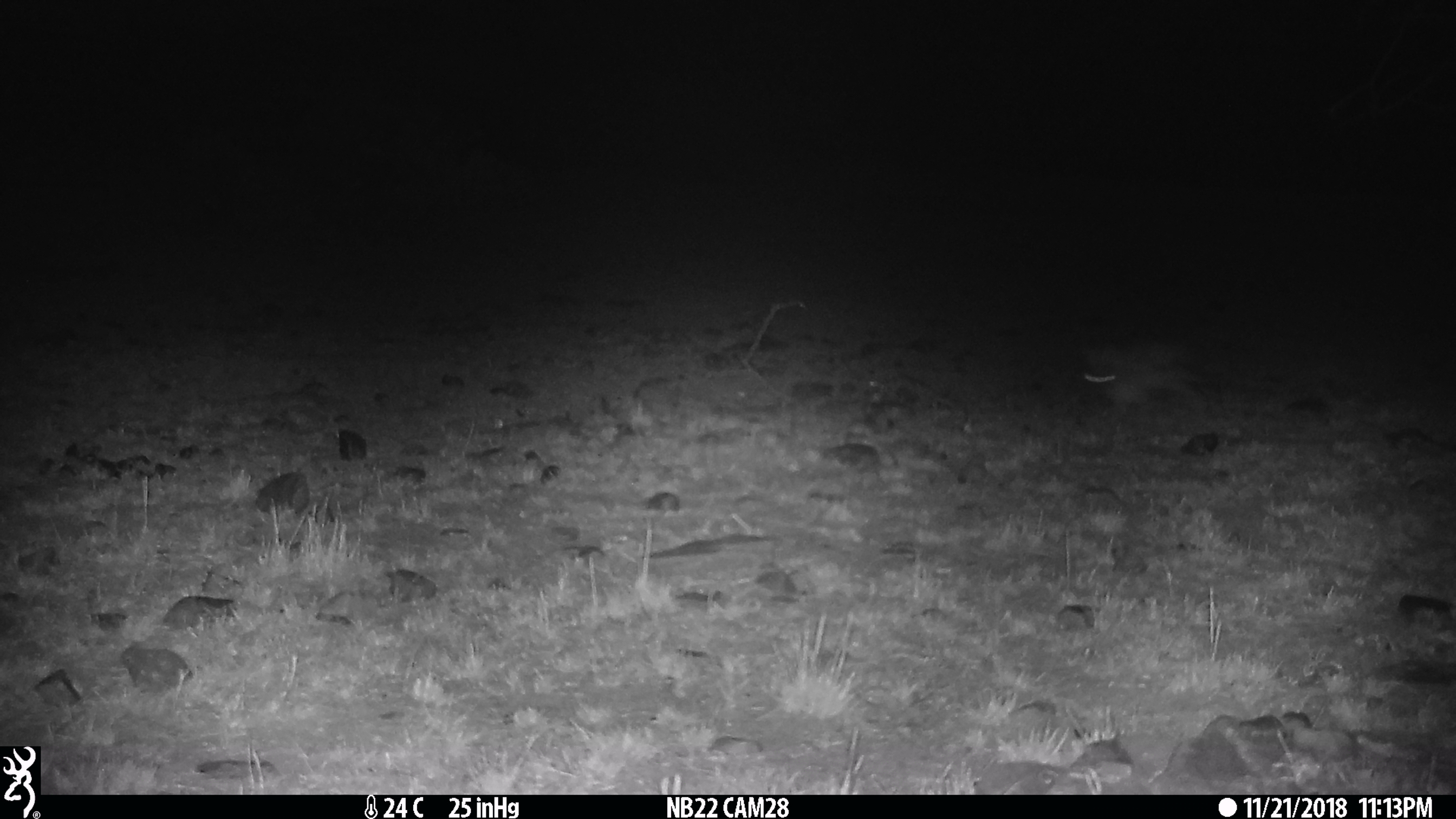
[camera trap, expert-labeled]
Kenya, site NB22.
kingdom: Animalia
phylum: Chordata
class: Mammalia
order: Lagomorpha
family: Leporidae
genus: Lepus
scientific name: Lepus capensis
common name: cape hare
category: hare